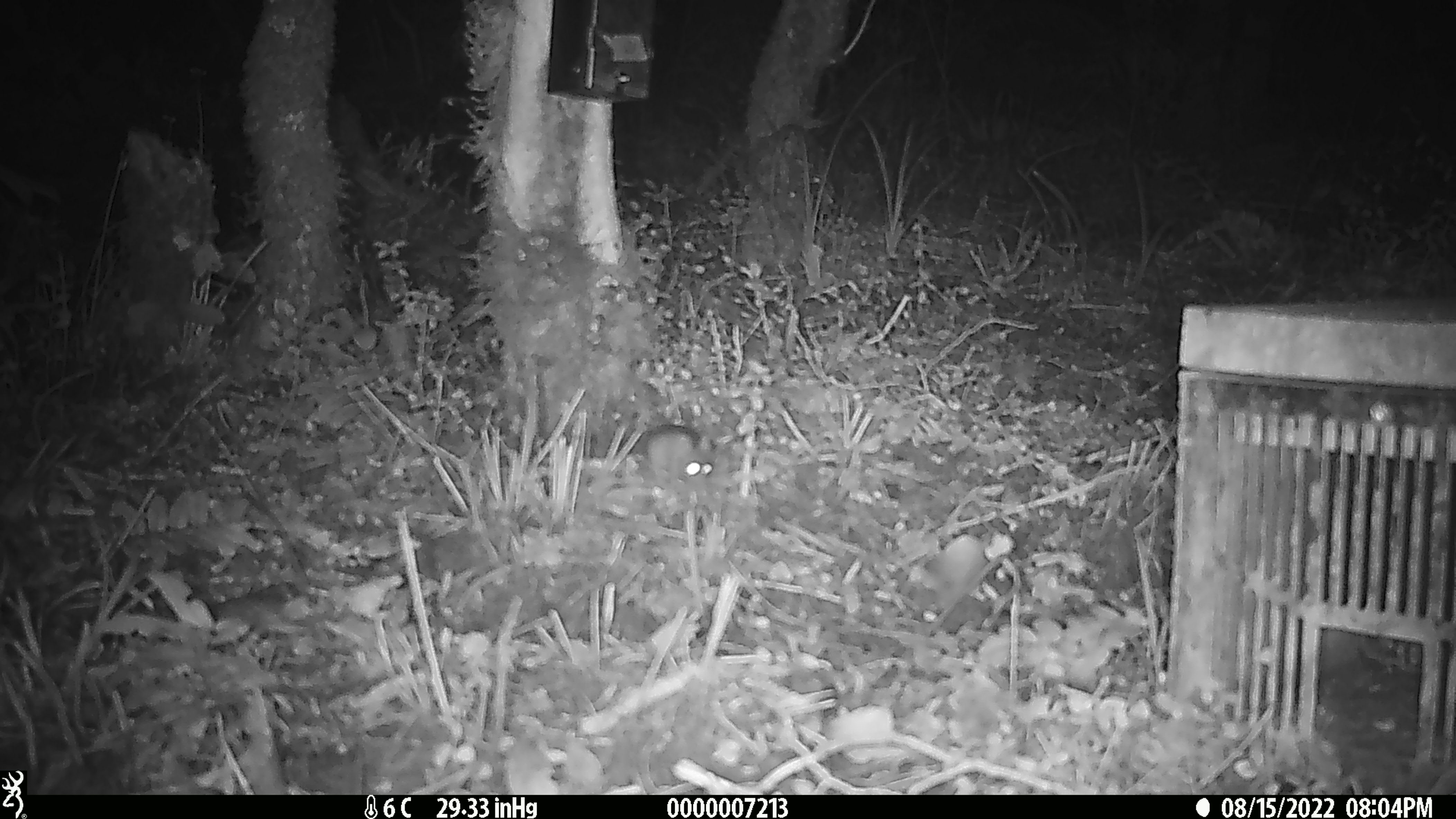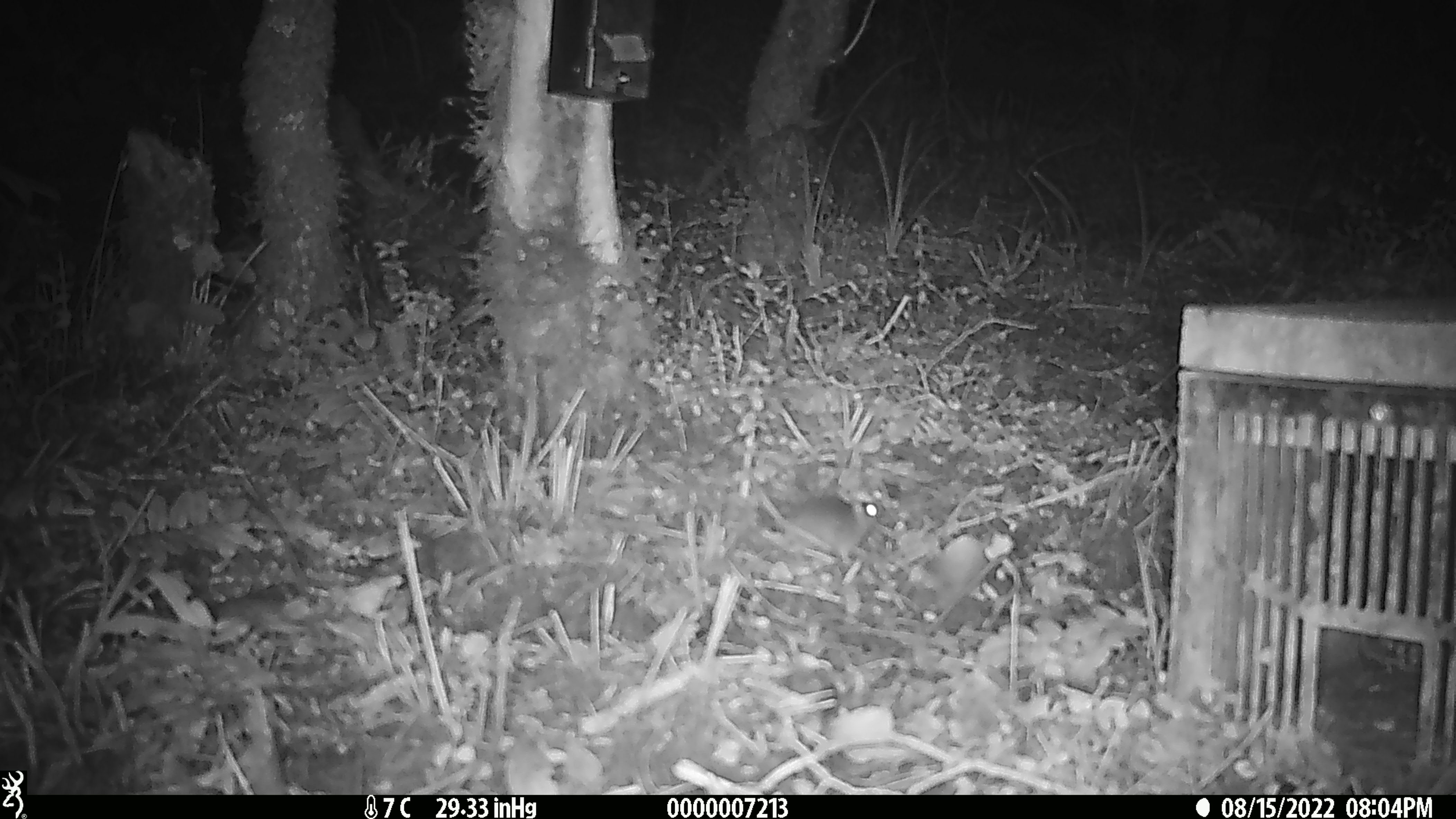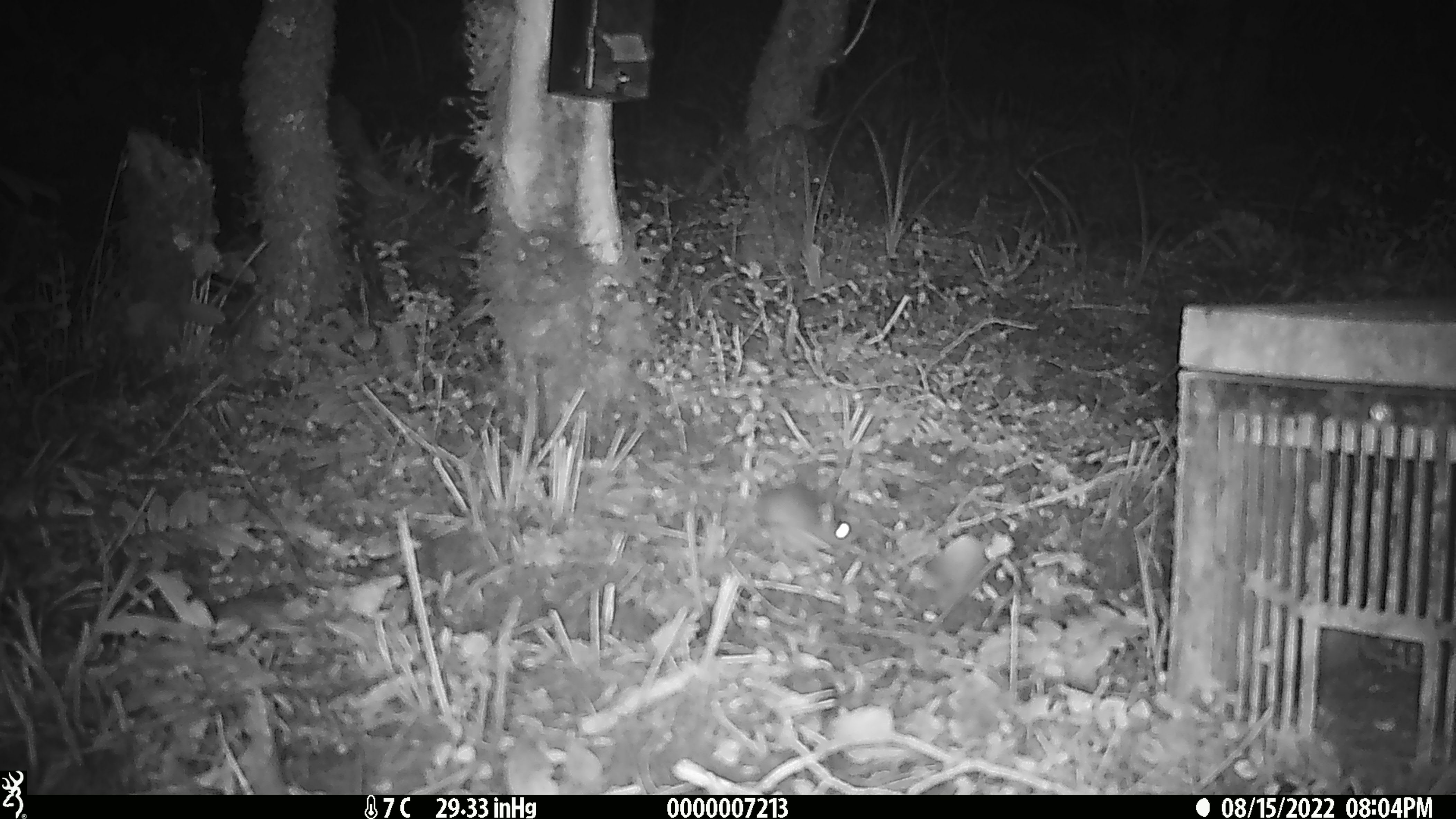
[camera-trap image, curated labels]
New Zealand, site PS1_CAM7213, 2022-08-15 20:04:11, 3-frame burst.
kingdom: Animalia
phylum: Chordata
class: Mammalia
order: Rodentia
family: Muridae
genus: Mus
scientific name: Mus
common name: mouse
Mouse (Mus).